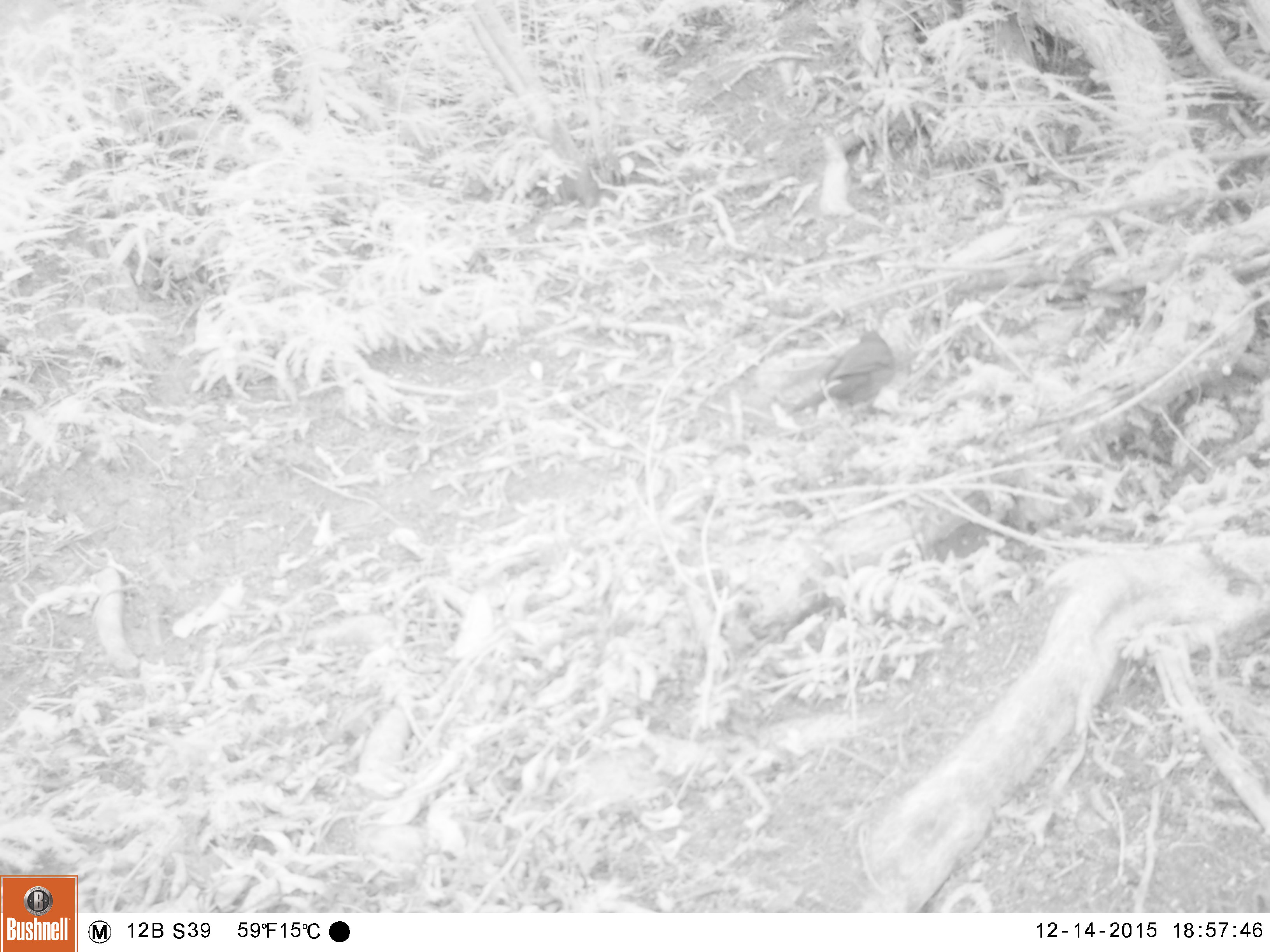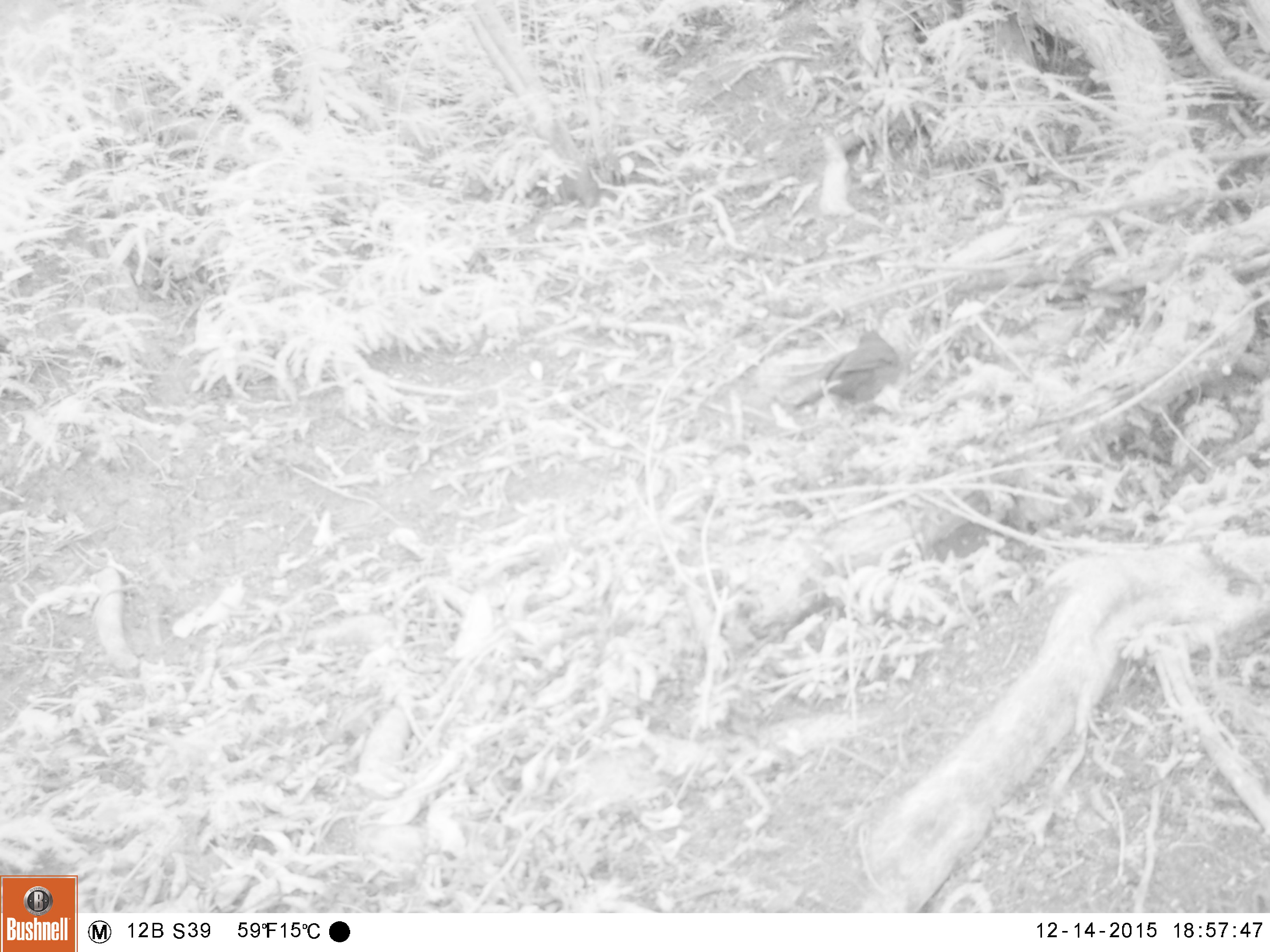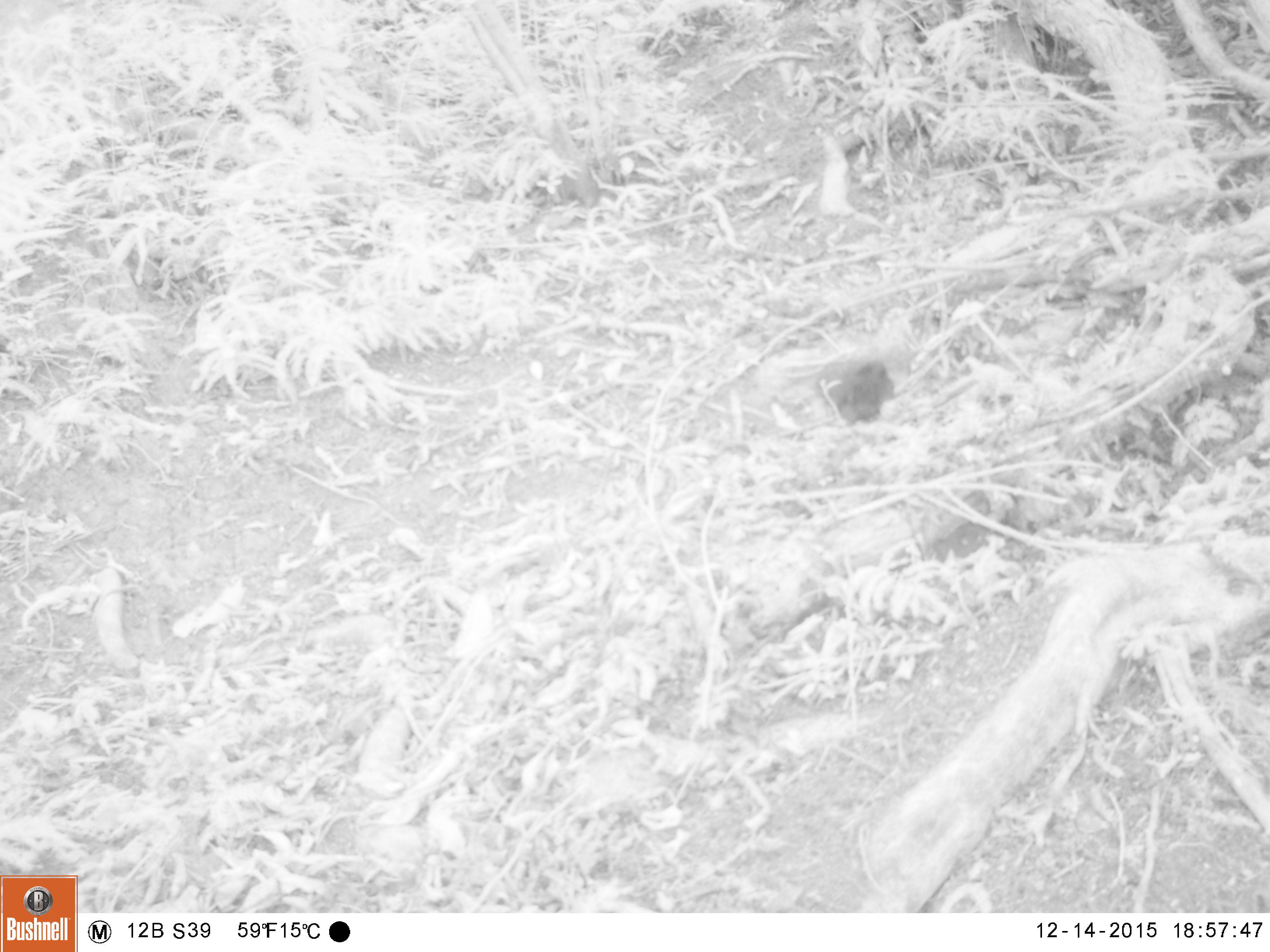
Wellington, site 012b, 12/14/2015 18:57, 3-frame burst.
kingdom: Animalia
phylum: Chordata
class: Aves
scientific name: Aves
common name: bird